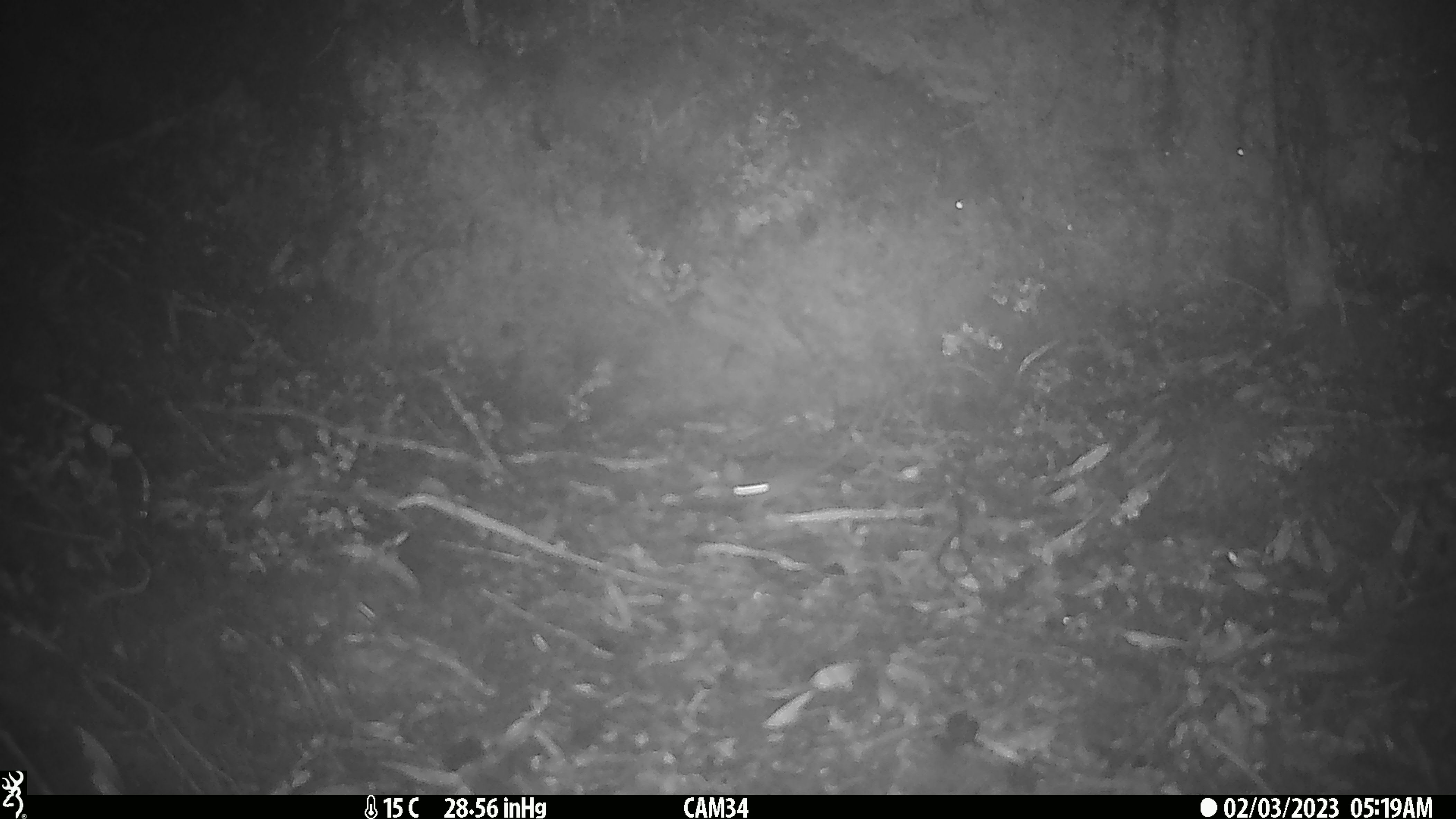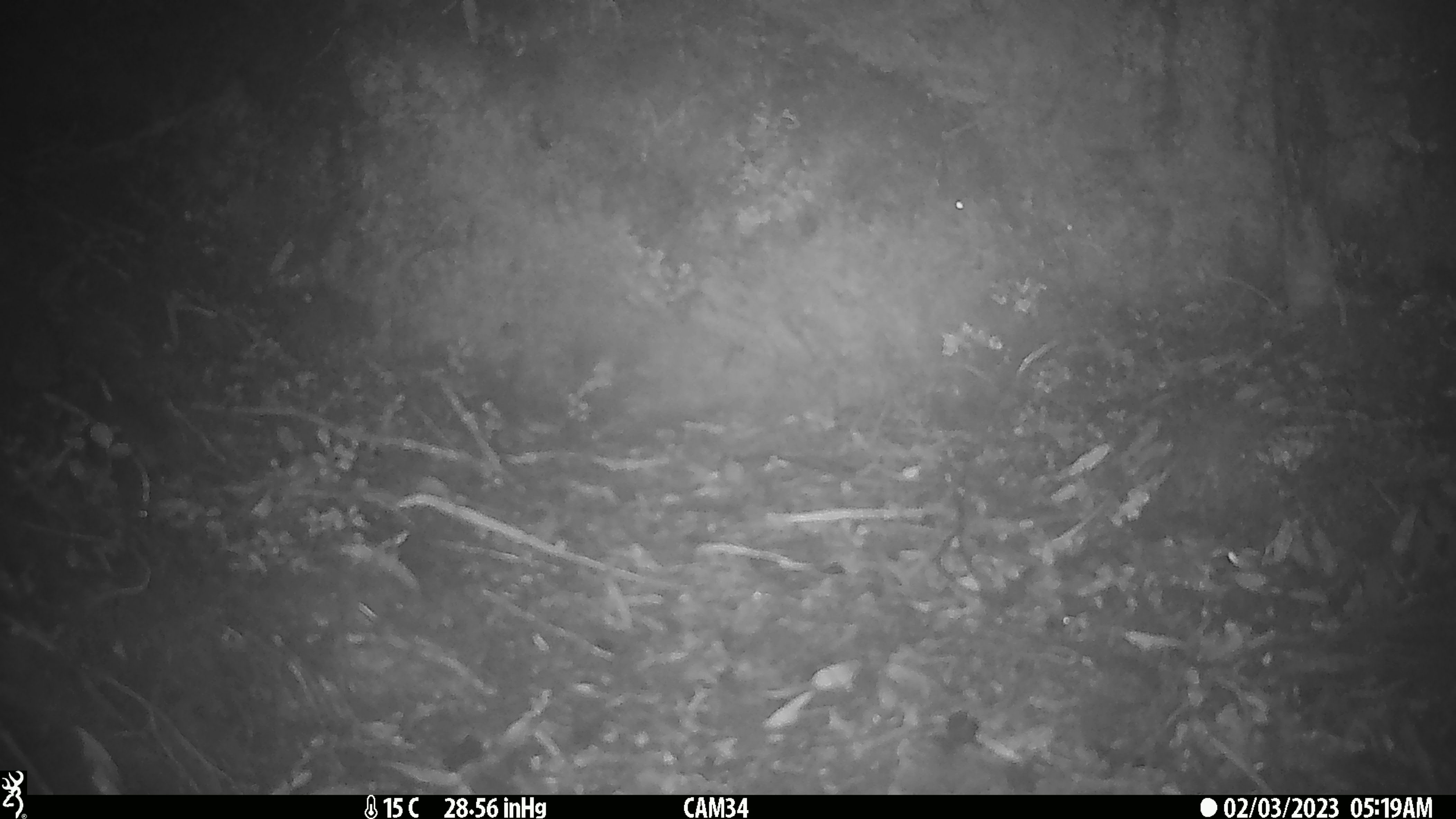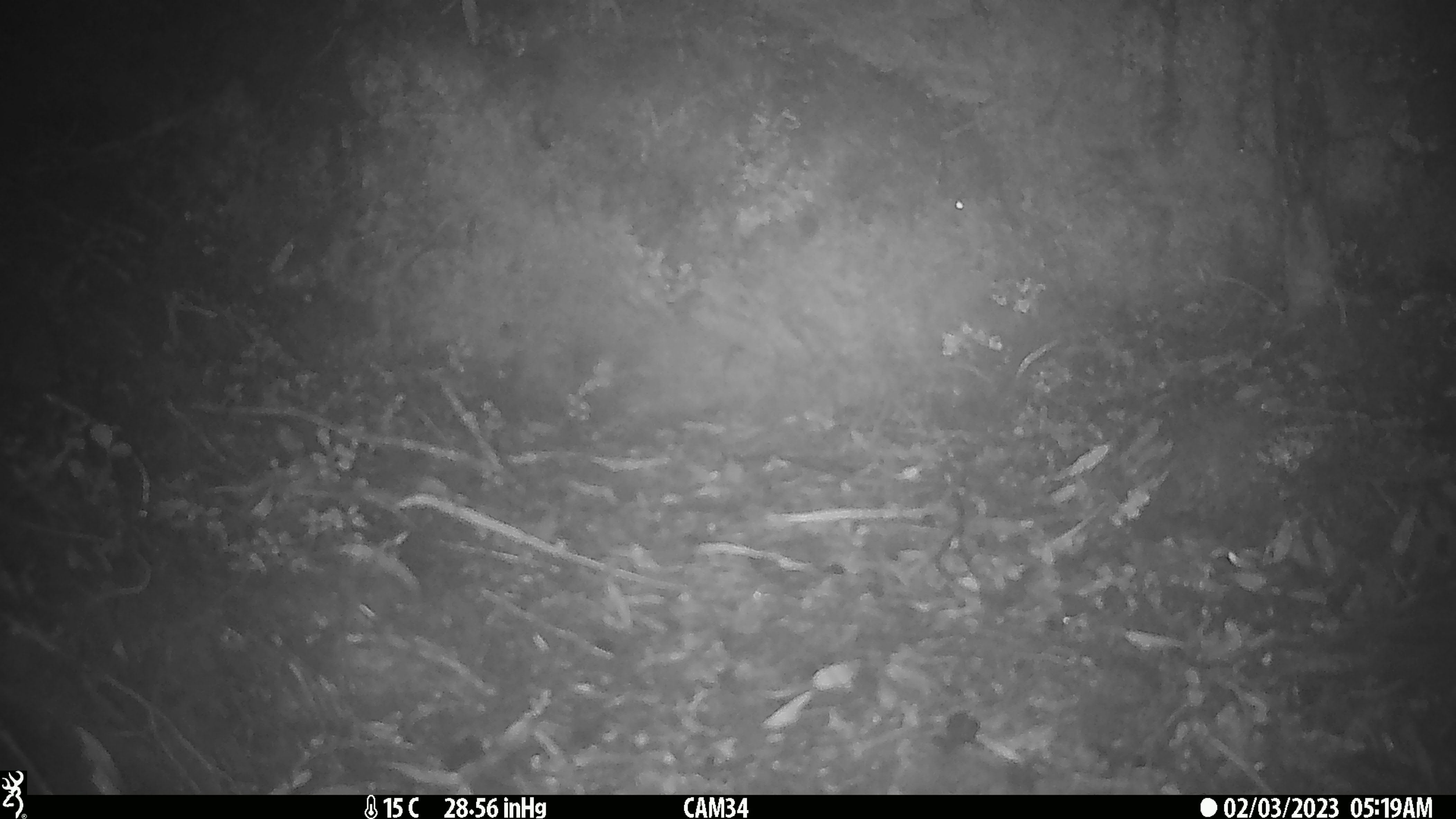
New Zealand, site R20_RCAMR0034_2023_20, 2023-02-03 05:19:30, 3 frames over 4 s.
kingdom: Animalia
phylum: Chordata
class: Mammalia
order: Rodentia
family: Muridae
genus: Mus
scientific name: Mus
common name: mouse